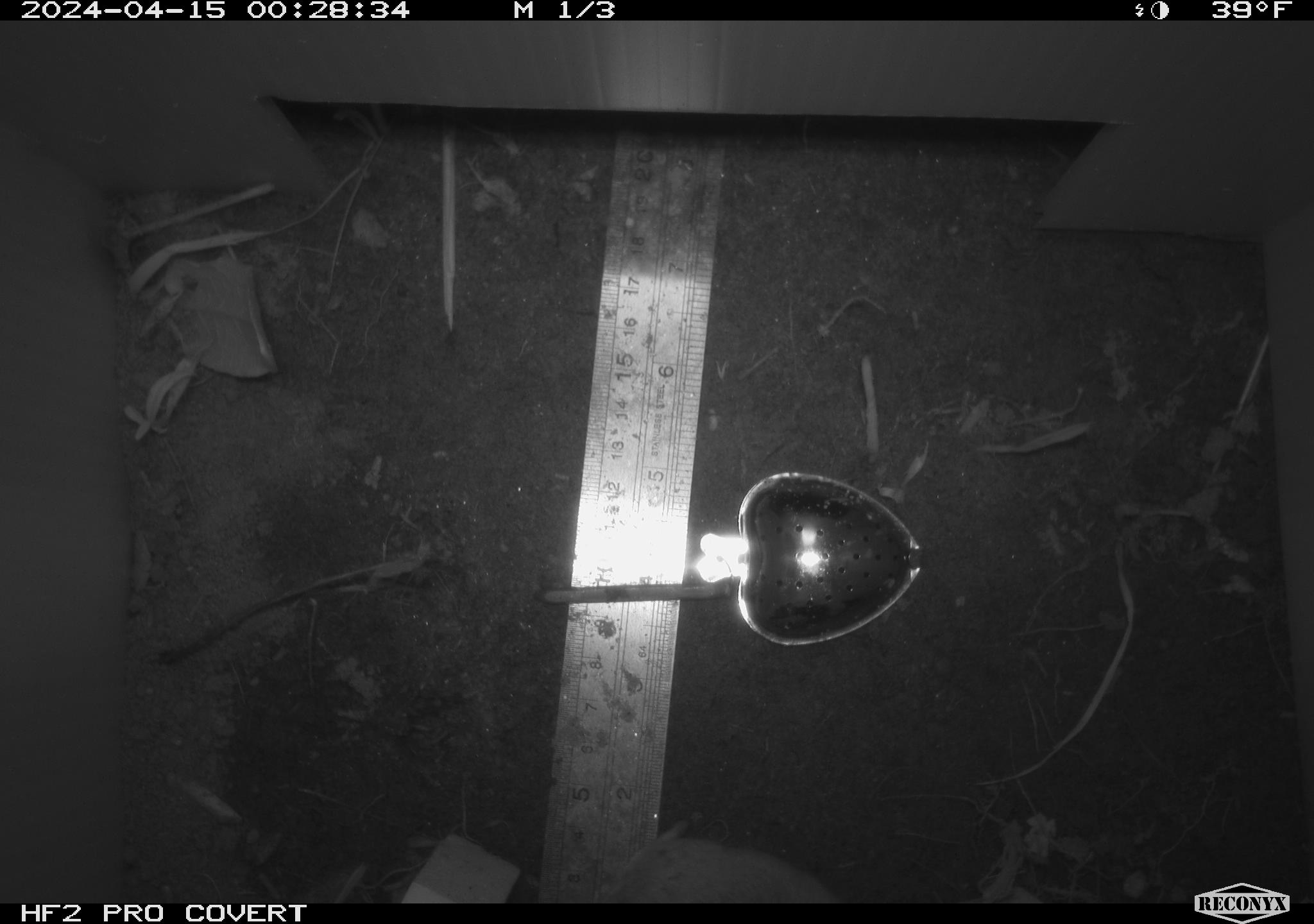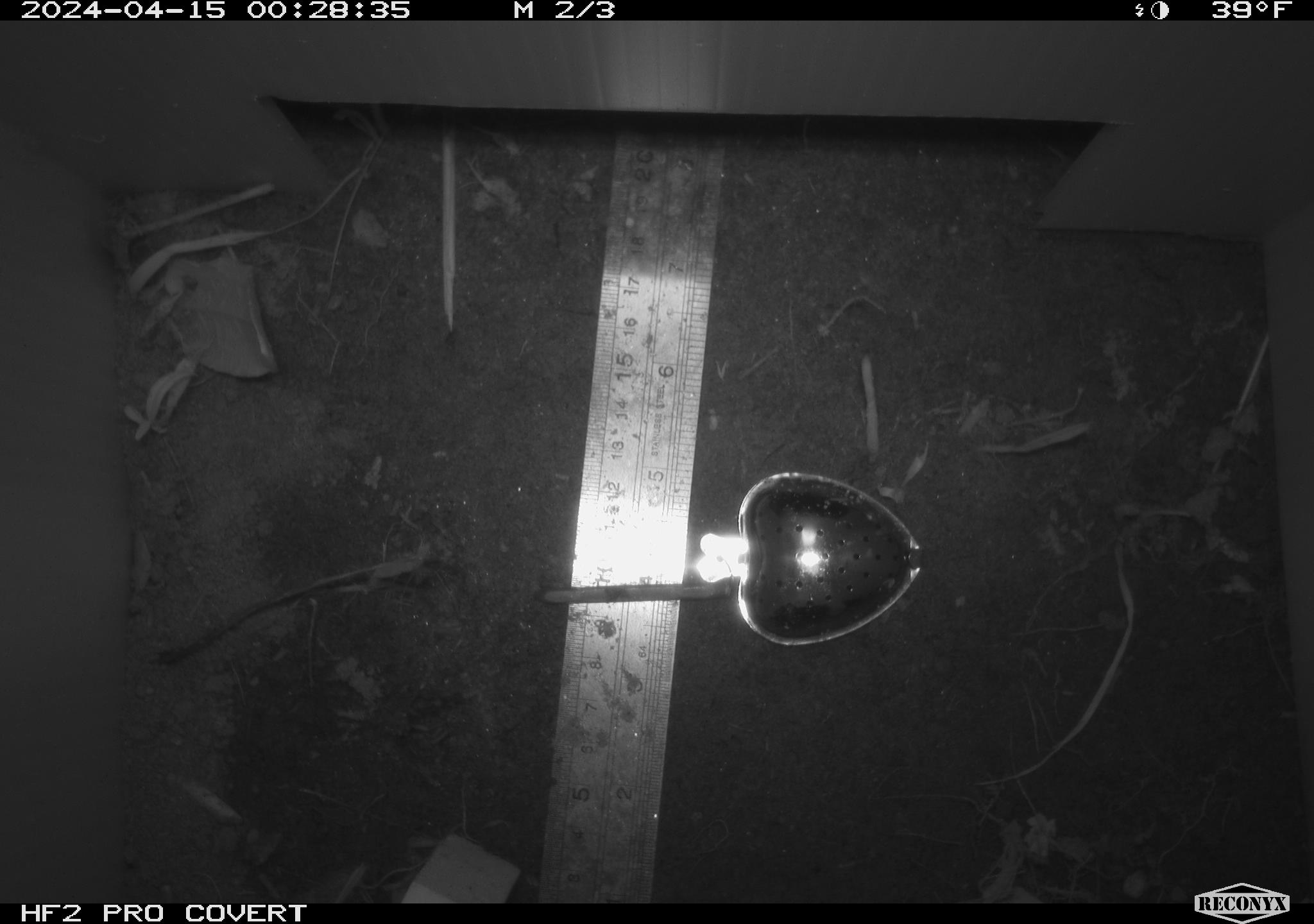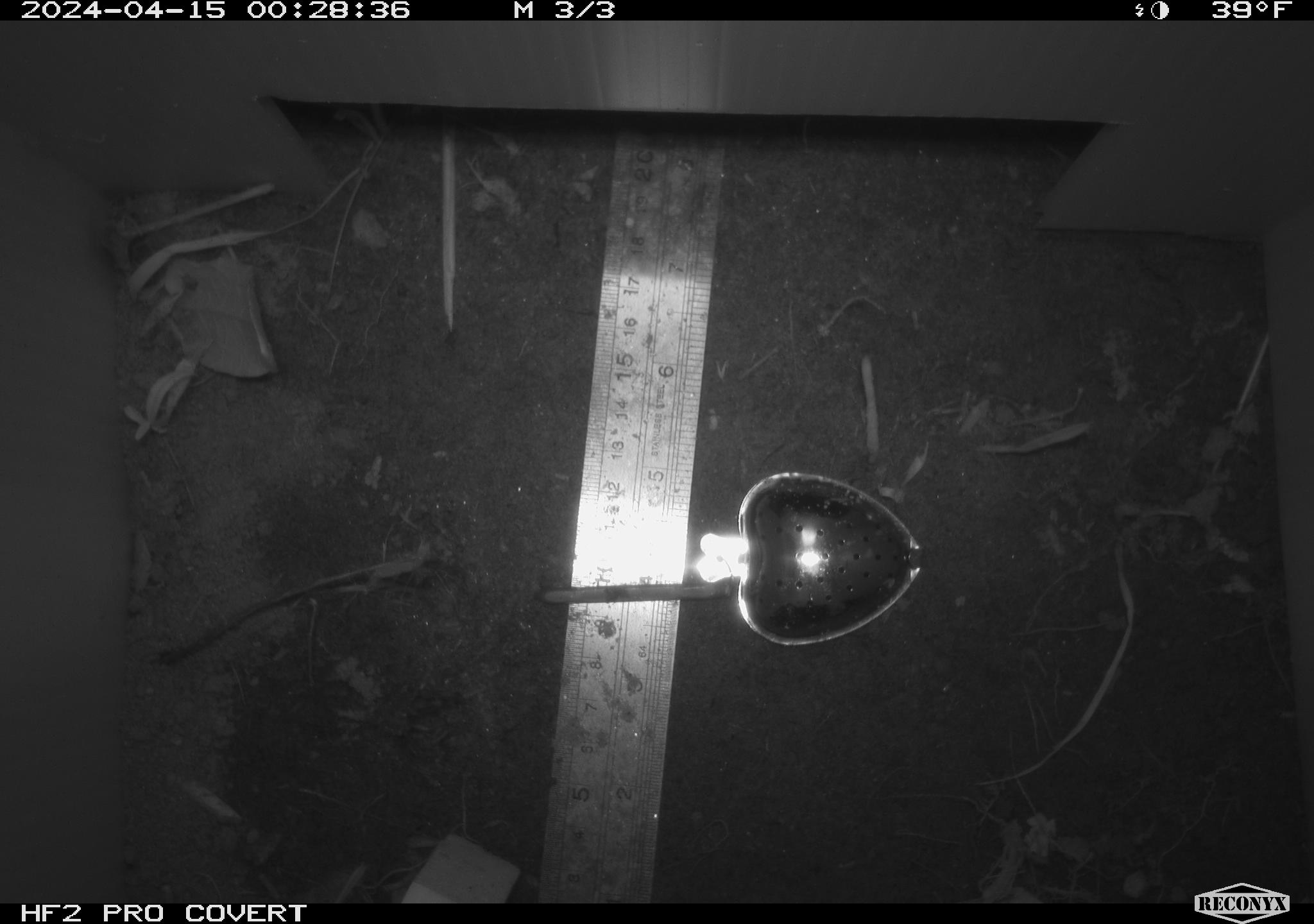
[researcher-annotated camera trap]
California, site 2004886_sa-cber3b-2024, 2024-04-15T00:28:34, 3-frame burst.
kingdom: Animalia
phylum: Chordata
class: Mammalia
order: Rodentia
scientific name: Rodentia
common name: mouse species